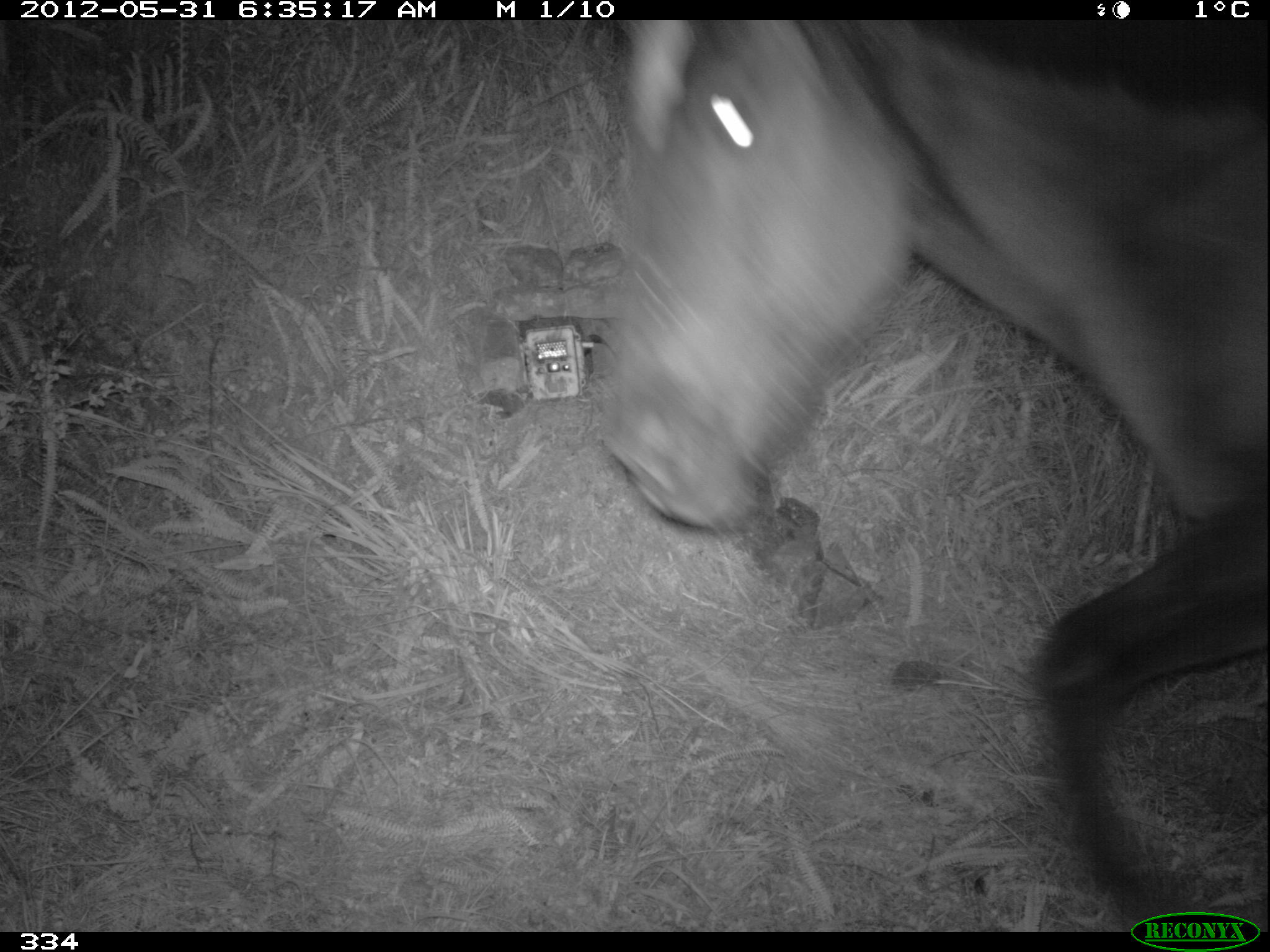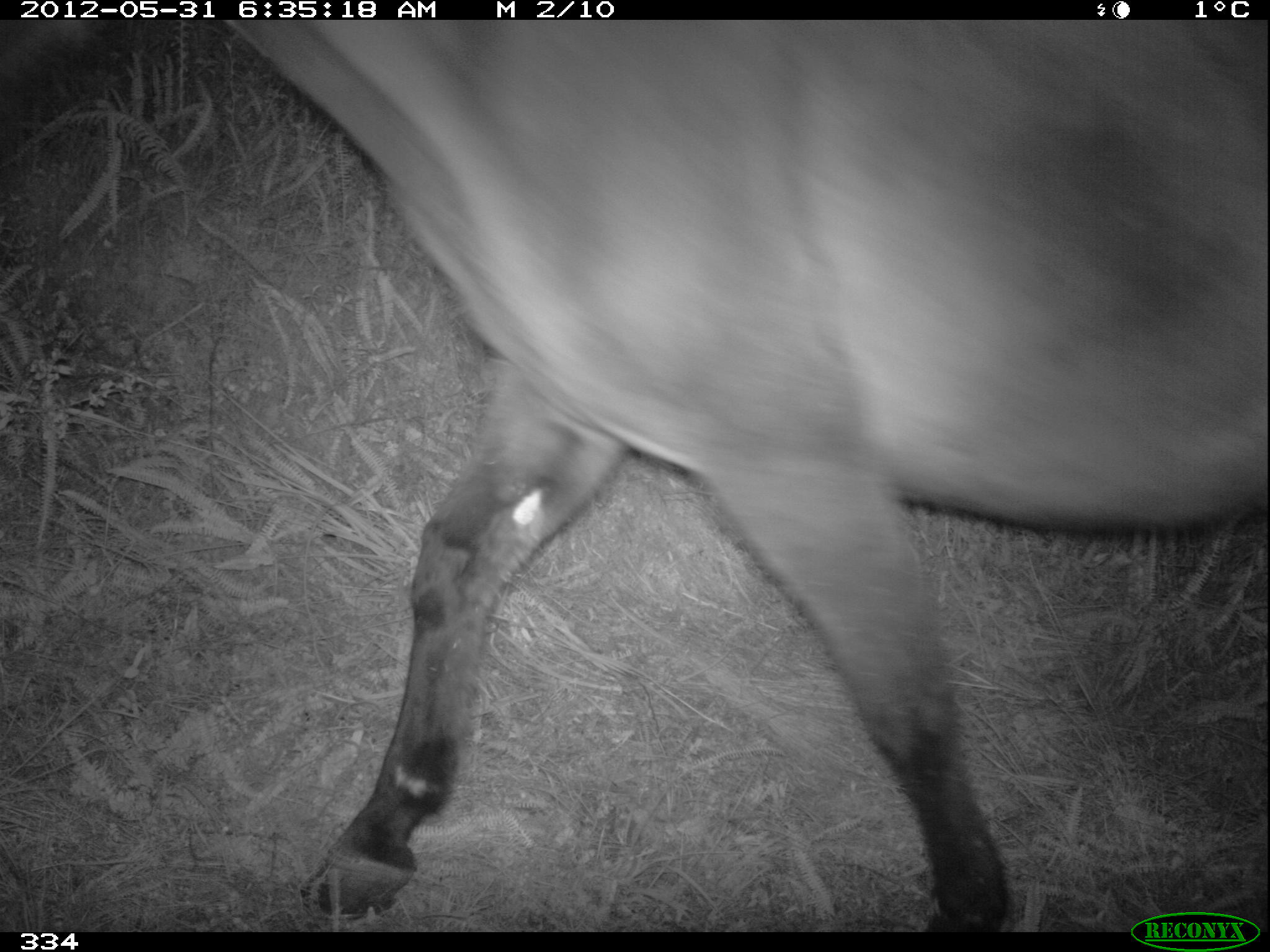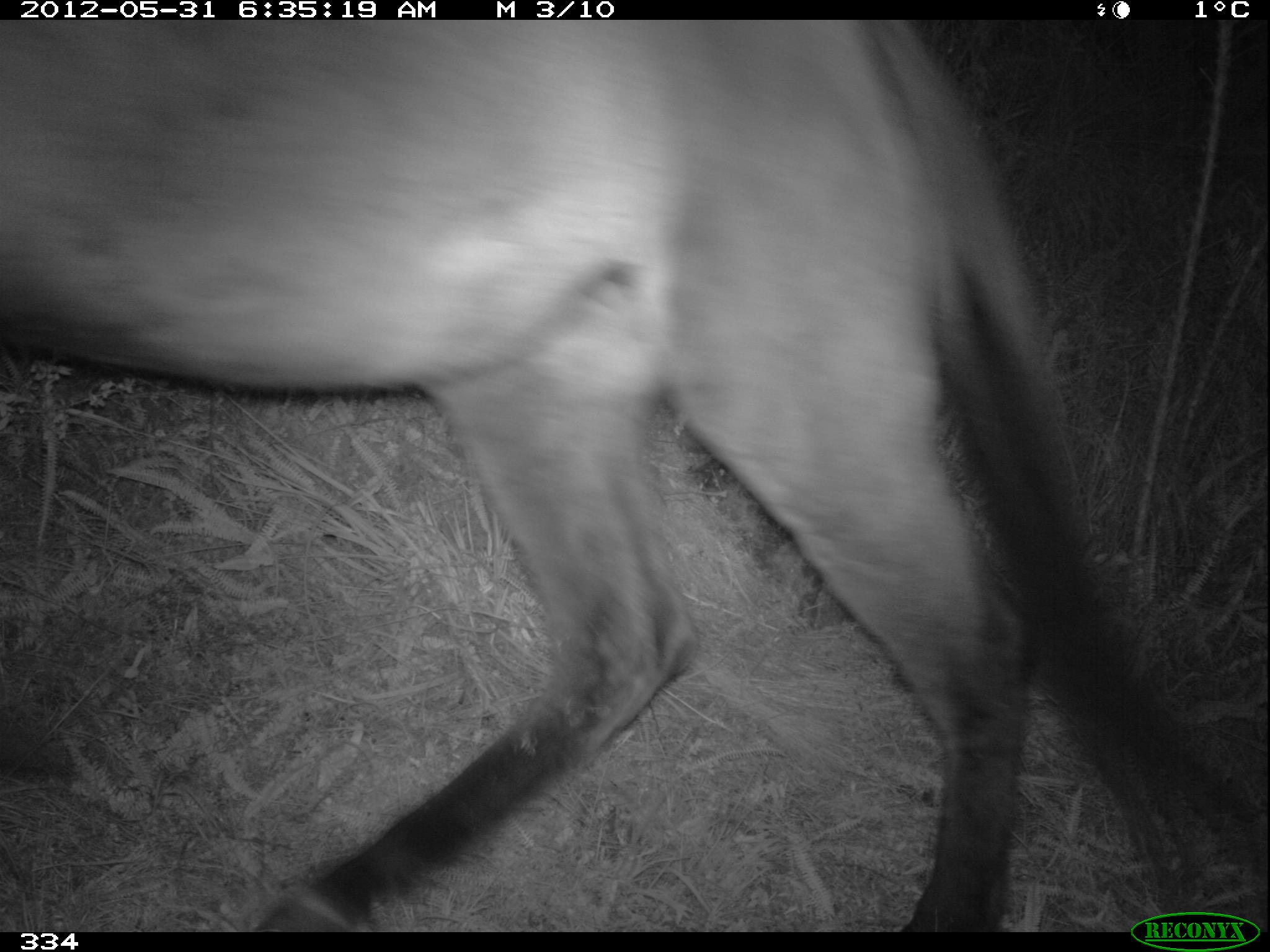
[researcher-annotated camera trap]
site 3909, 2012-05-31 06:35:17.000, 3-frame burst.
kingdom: Animalia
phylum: Chordata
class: Mammalia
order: Perissodactyla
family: Equidae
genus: Equus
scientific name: Equus caballus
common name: domestic horse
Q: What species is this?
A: Equus caballus (domestic horse).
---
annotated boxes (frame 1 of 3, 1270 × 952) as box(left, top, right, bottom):
equus caballus: box(589, 17, 1262, 931)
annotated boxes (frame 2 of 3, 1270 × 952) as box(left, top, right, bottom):
equus caballus: box(212, 15, 1270, 932)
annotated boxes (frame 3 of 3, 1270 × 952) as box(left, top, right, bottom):
equus caballus: box(1, 19, 1270, 928)